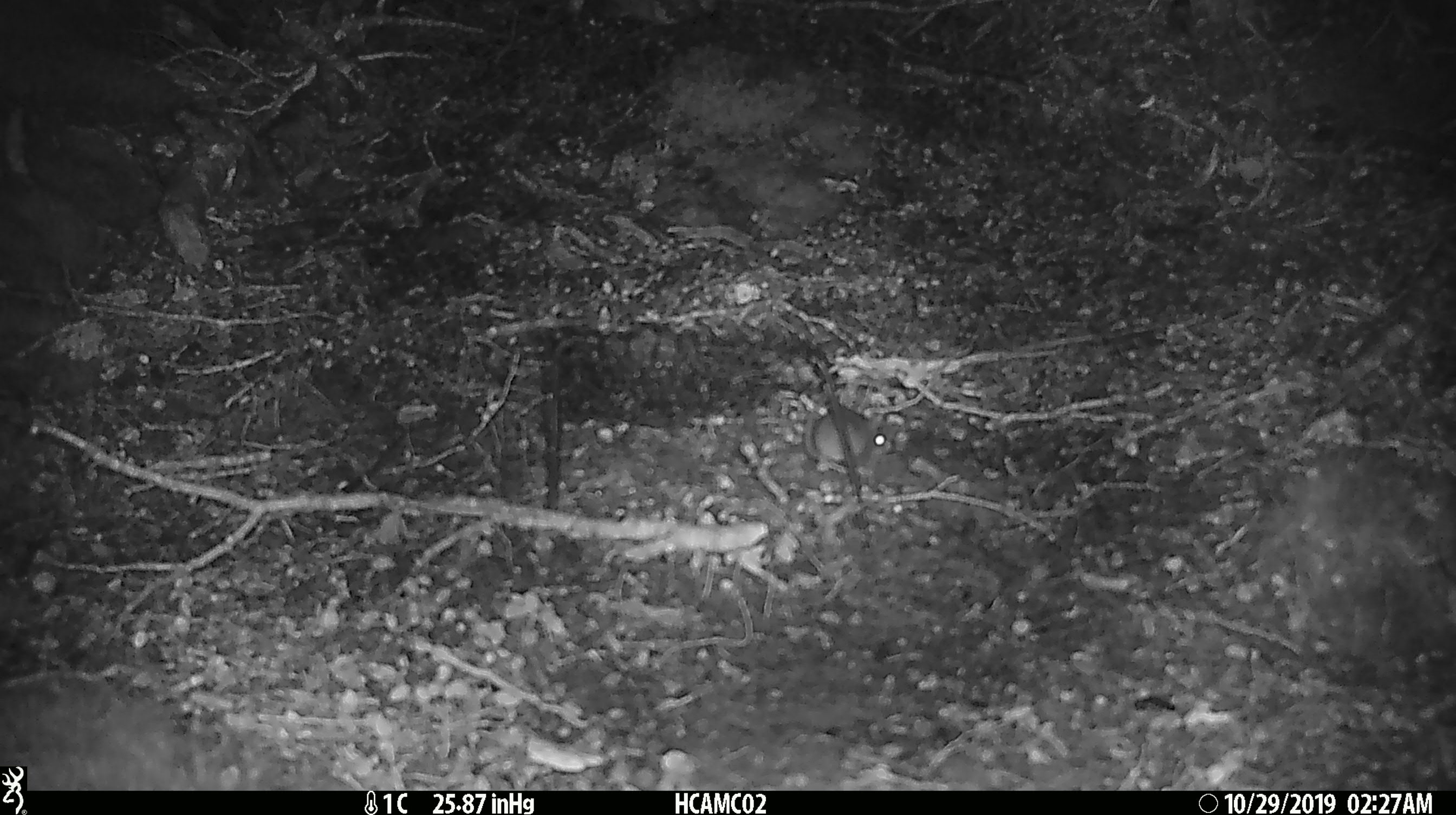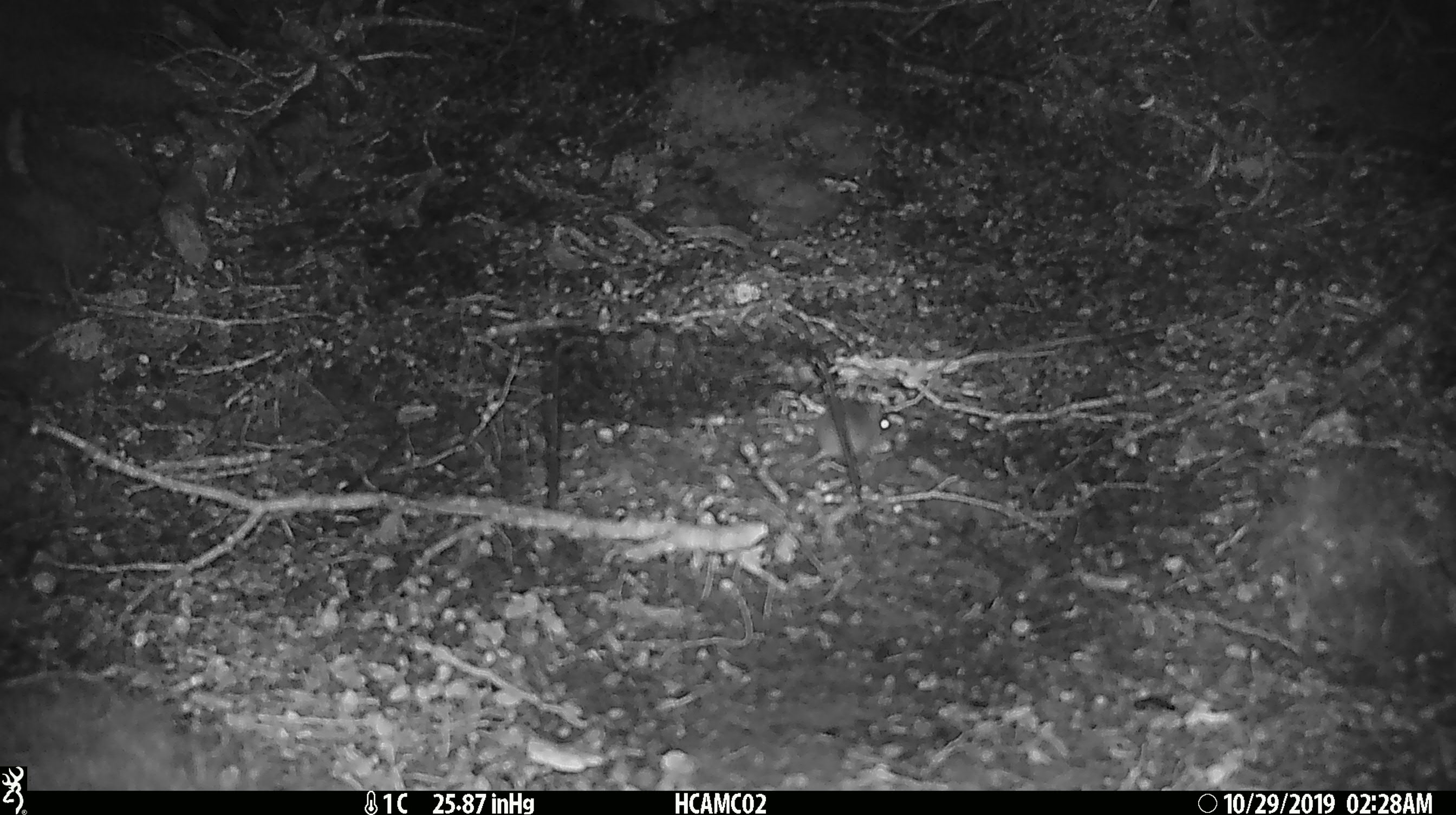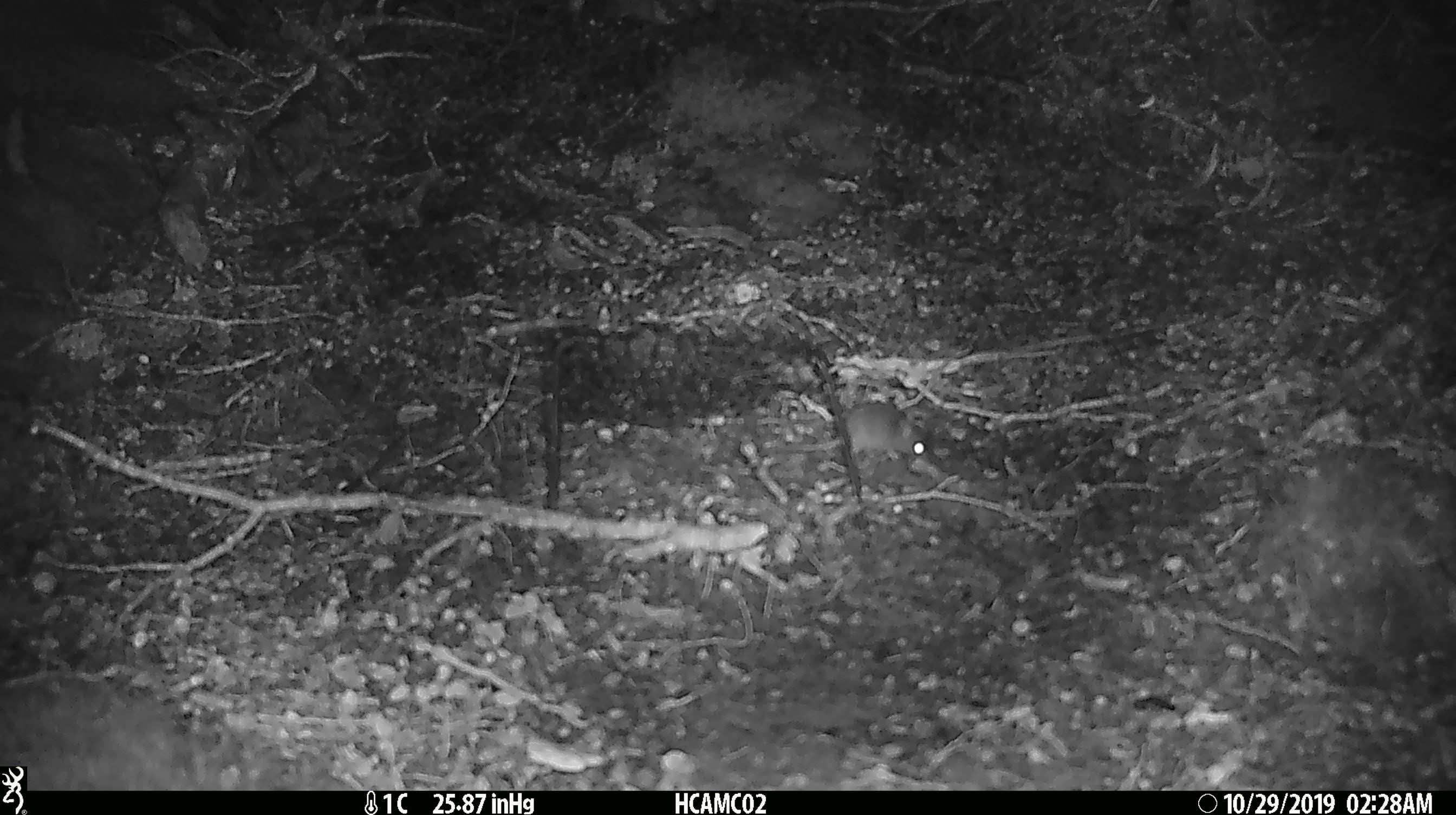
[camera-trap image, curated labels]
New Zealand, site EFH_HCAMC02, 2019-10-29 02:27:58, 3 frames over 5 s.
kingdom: Animalia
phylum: Chordata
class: Mammalia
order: Rodentia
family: Muridae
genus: Mus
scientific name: Mus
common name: mouse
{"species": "mouse (Mus)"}